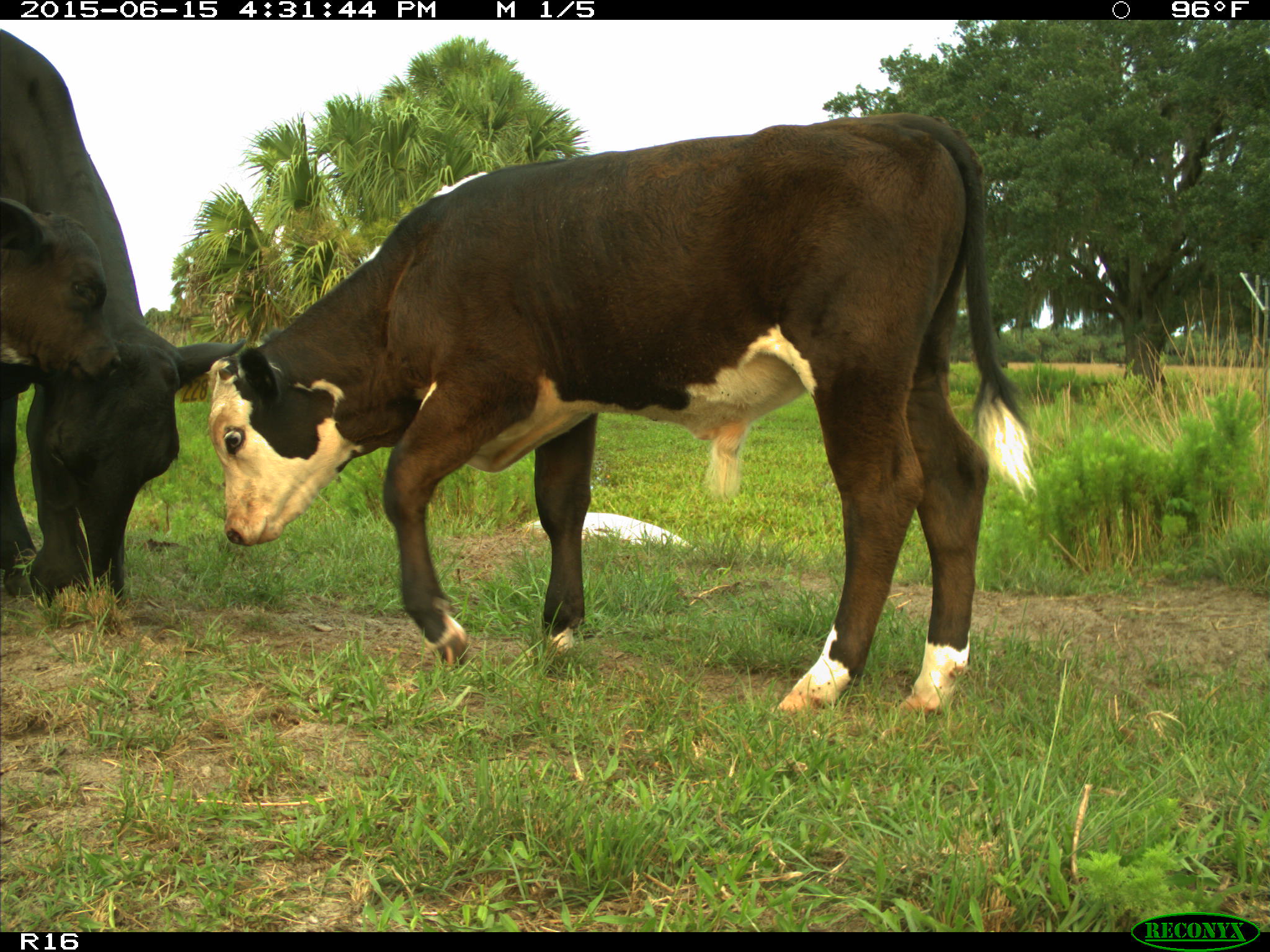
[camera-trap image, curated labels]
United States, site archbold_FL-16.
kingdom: Animalia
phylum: Chordata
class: Mammalia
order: Artiodactyla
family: Bovidae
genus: Bos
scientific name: Bos taurus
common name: domestic cow